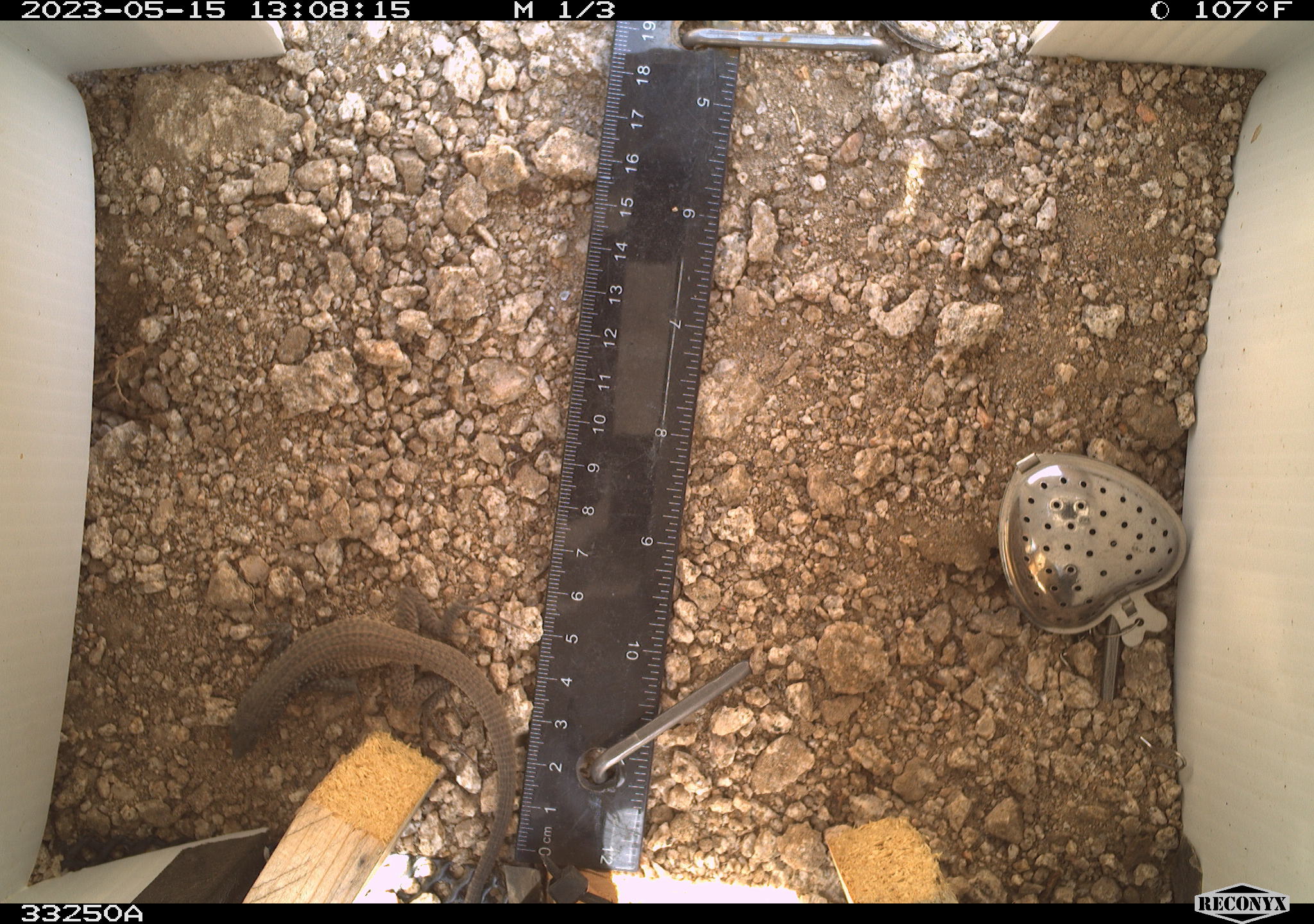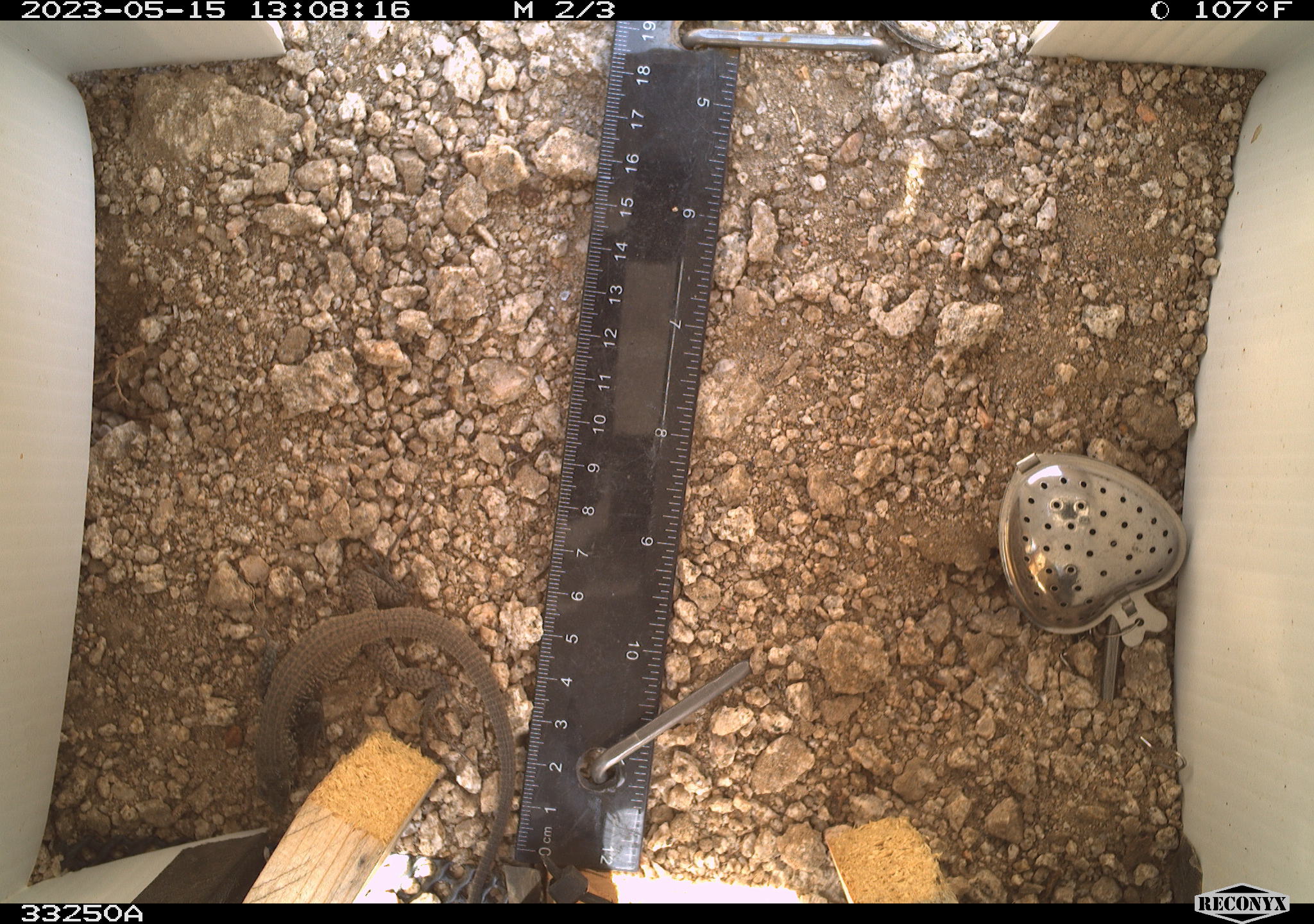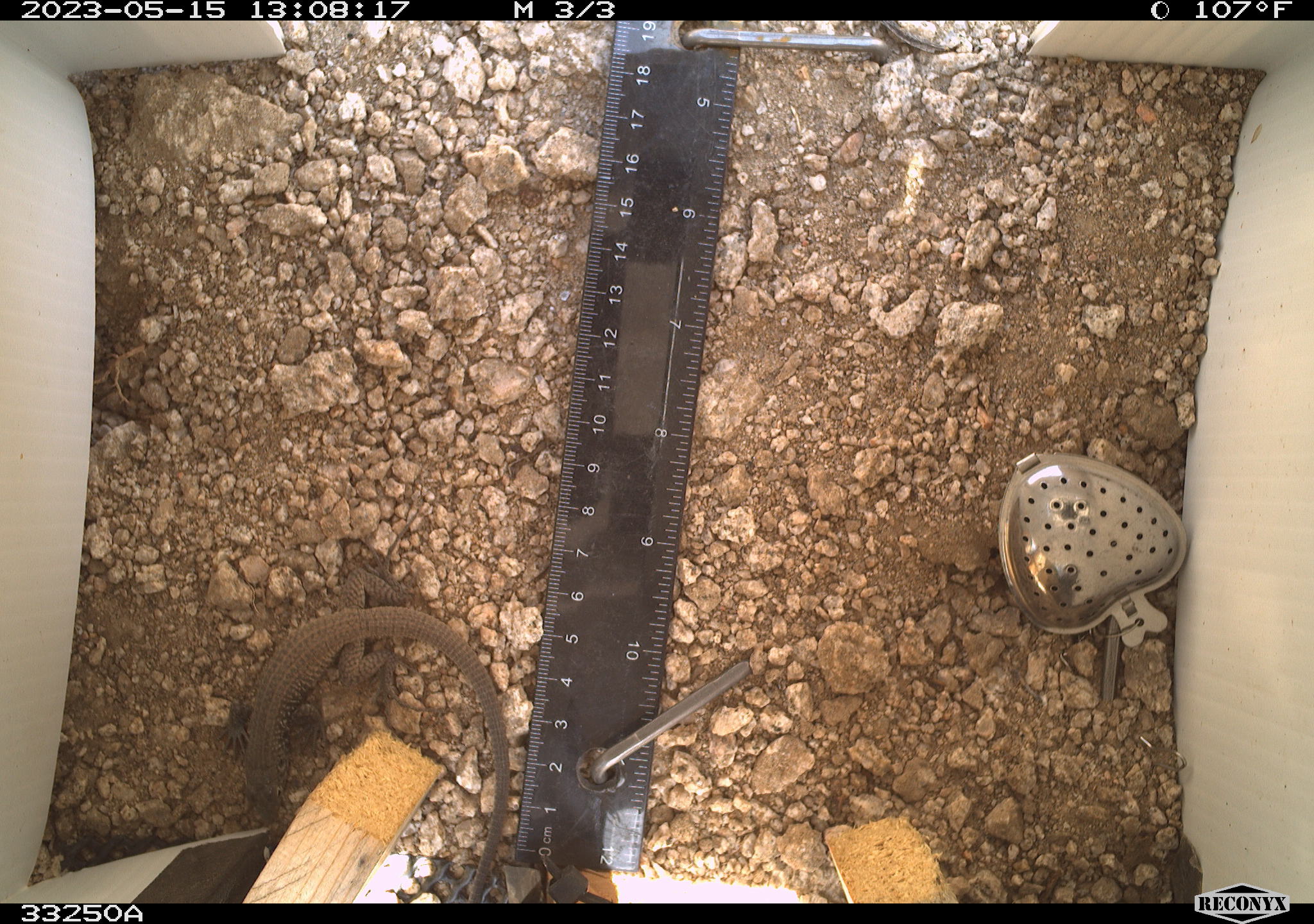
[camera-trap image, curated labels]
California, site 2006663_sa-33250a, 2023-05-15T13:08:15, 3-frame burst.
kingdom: Animalia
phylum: Chordata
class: Reptilia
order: Squamata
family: Teiidae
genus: Aspidoscelis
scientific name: Aspidoscelis tigris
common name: western whiptail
Western whiptail (Aspidoscelis tigris).